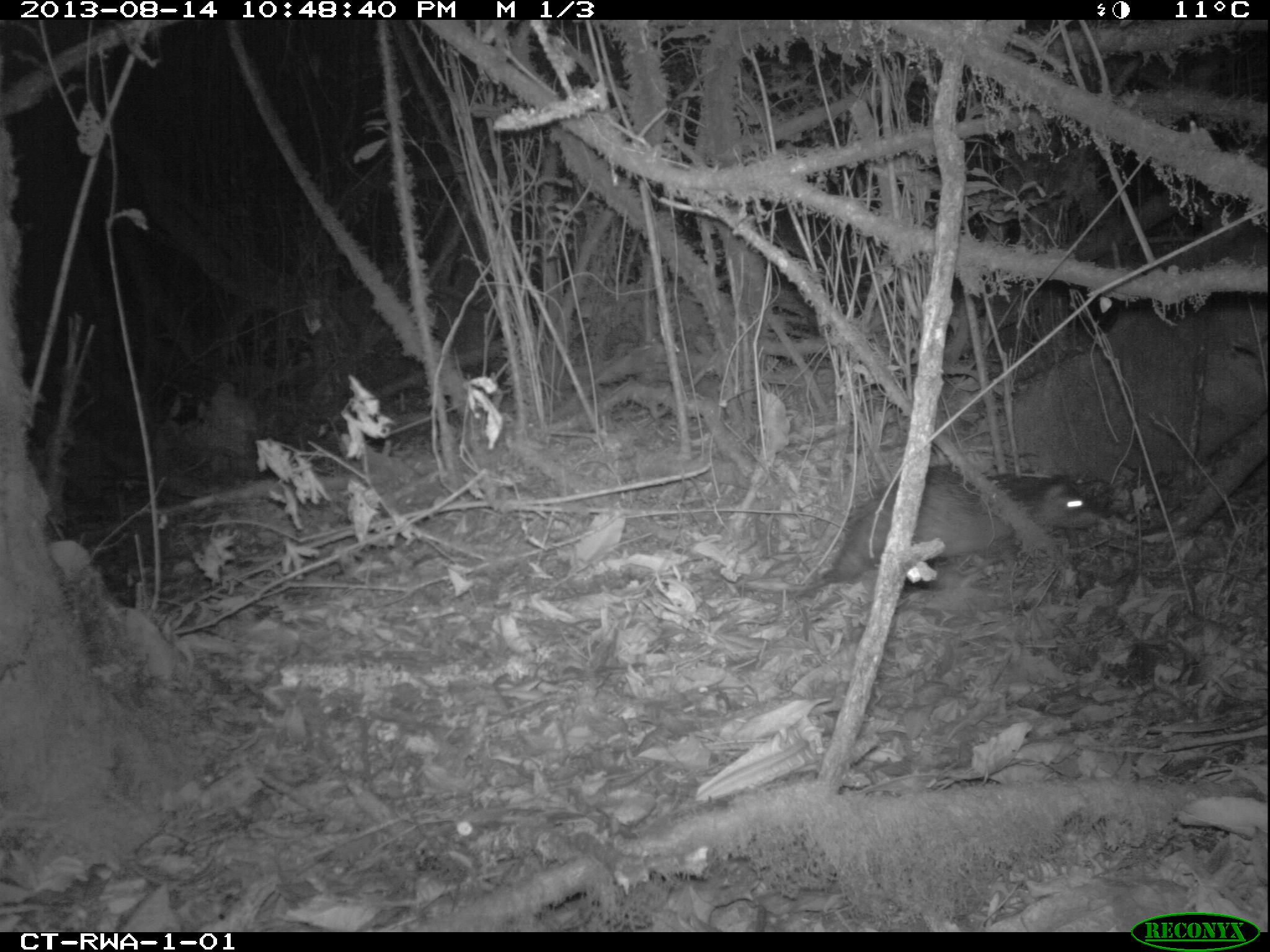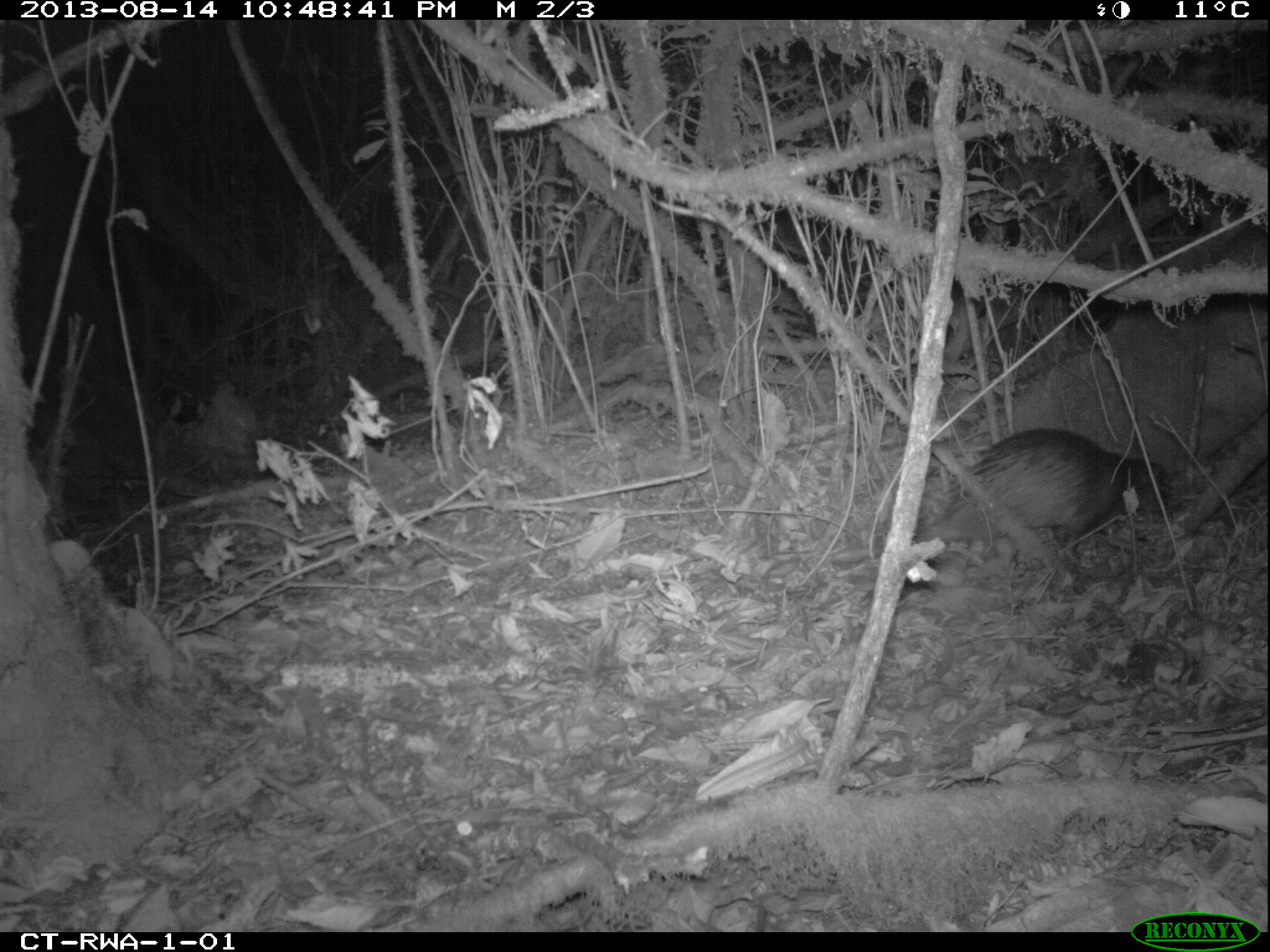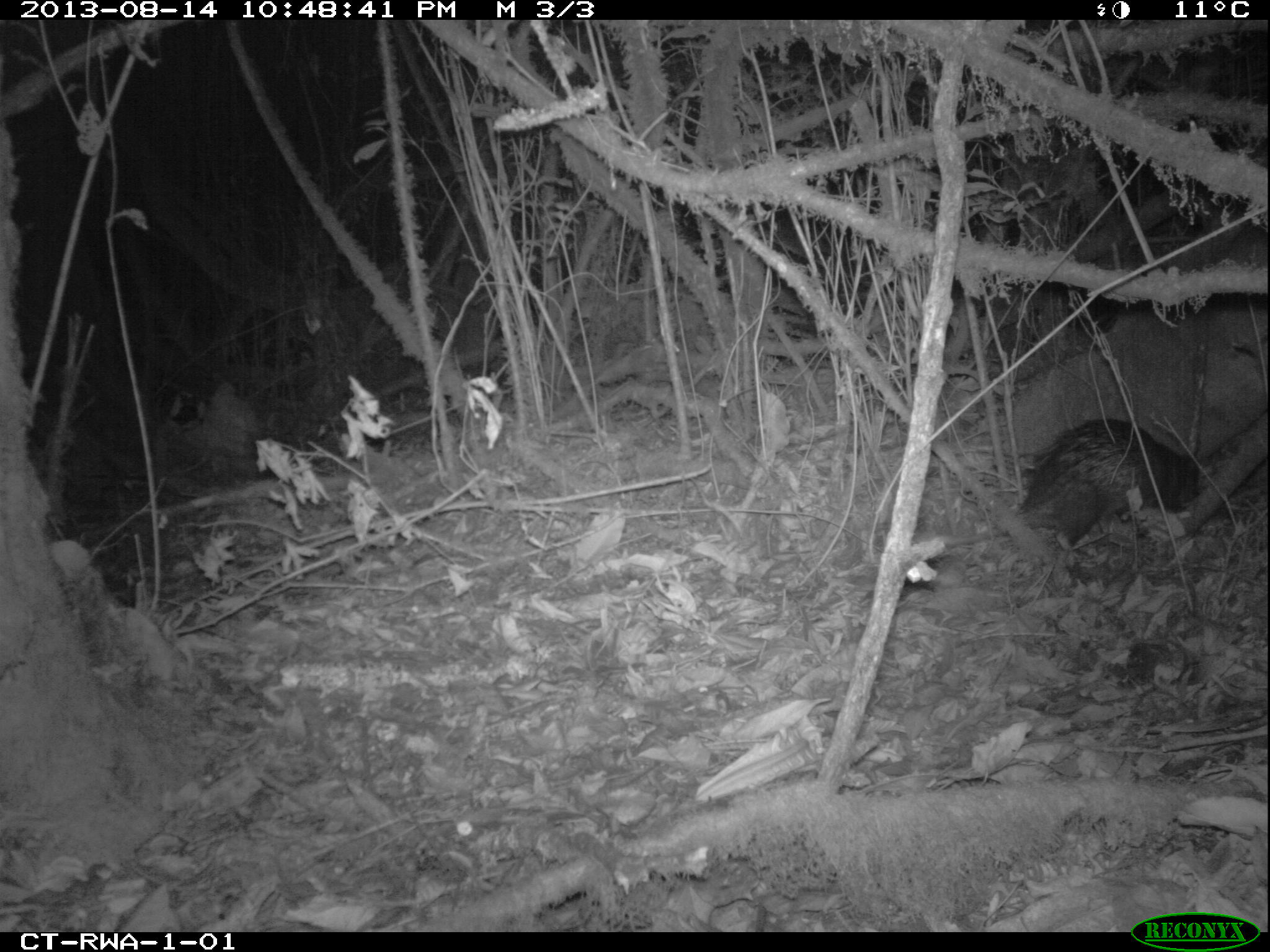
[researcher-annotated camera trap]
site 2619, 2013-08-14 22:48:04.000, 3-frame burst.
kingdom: Animalia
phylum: Chordata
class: Mammalia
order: Rodentia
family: Hystricidae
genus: Atherurus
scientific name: Atherurus africanus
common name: african brush-tailed porcupine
Atherurus africanus (african brush-tailed porcupine), count 1.